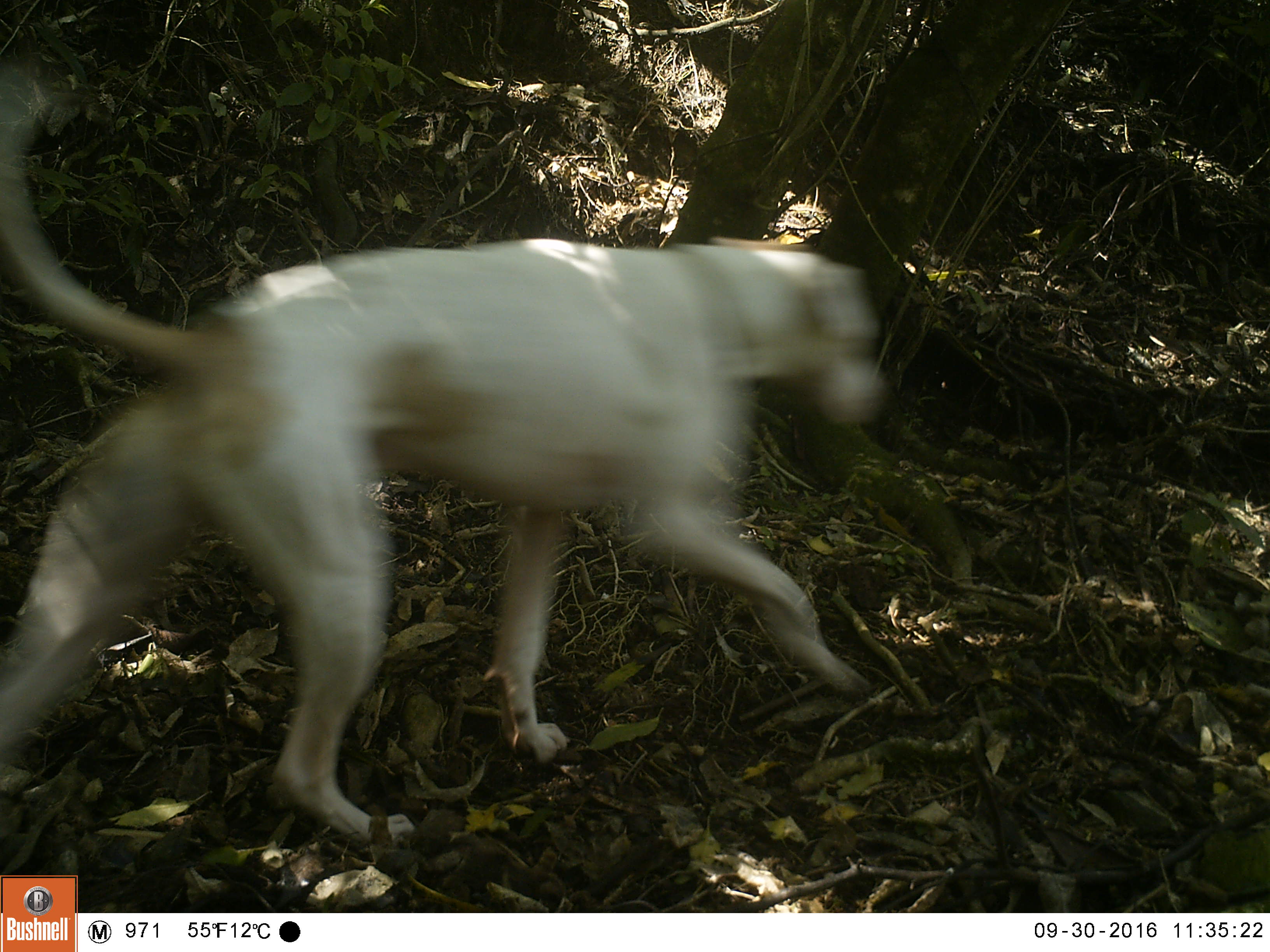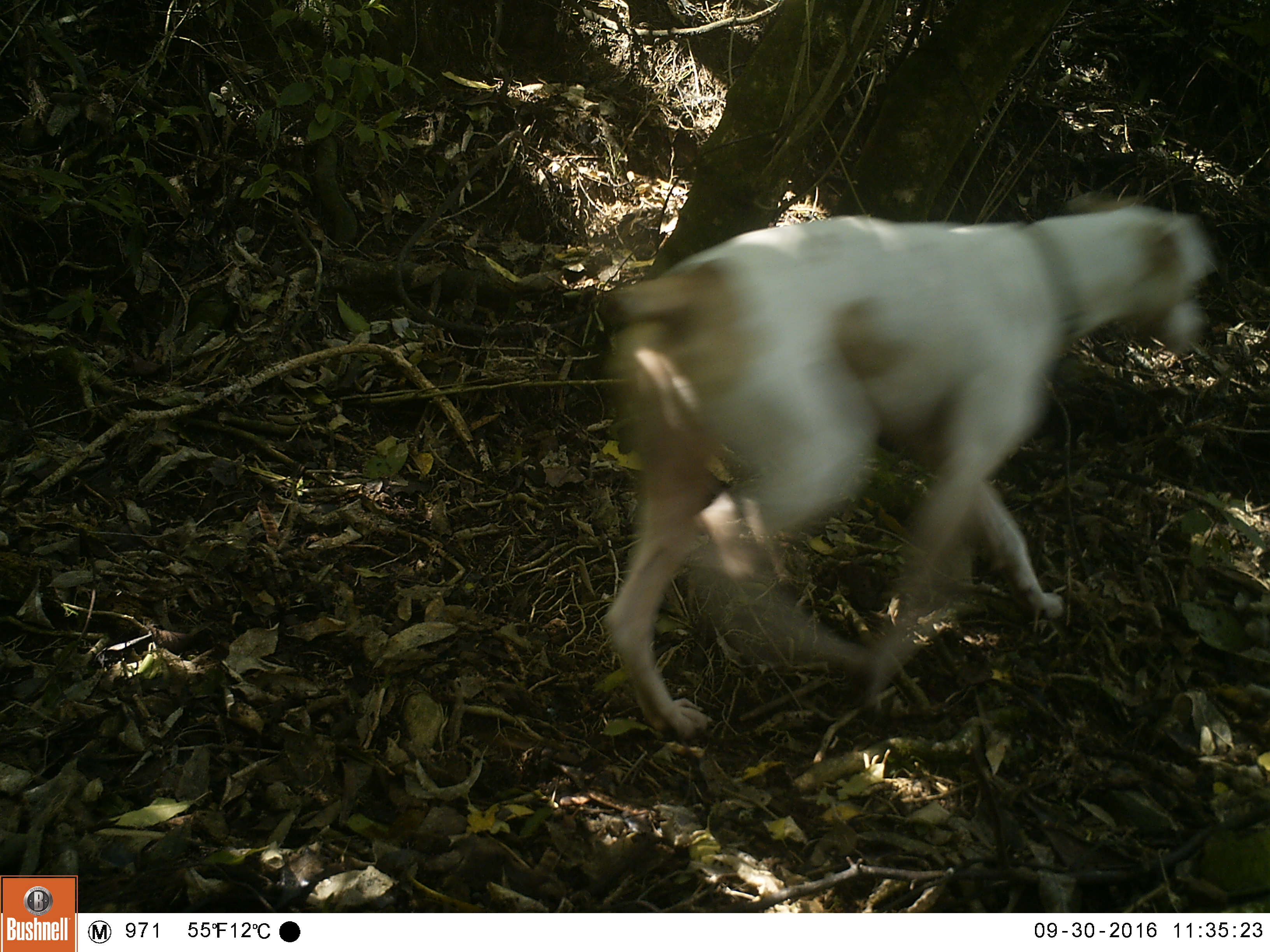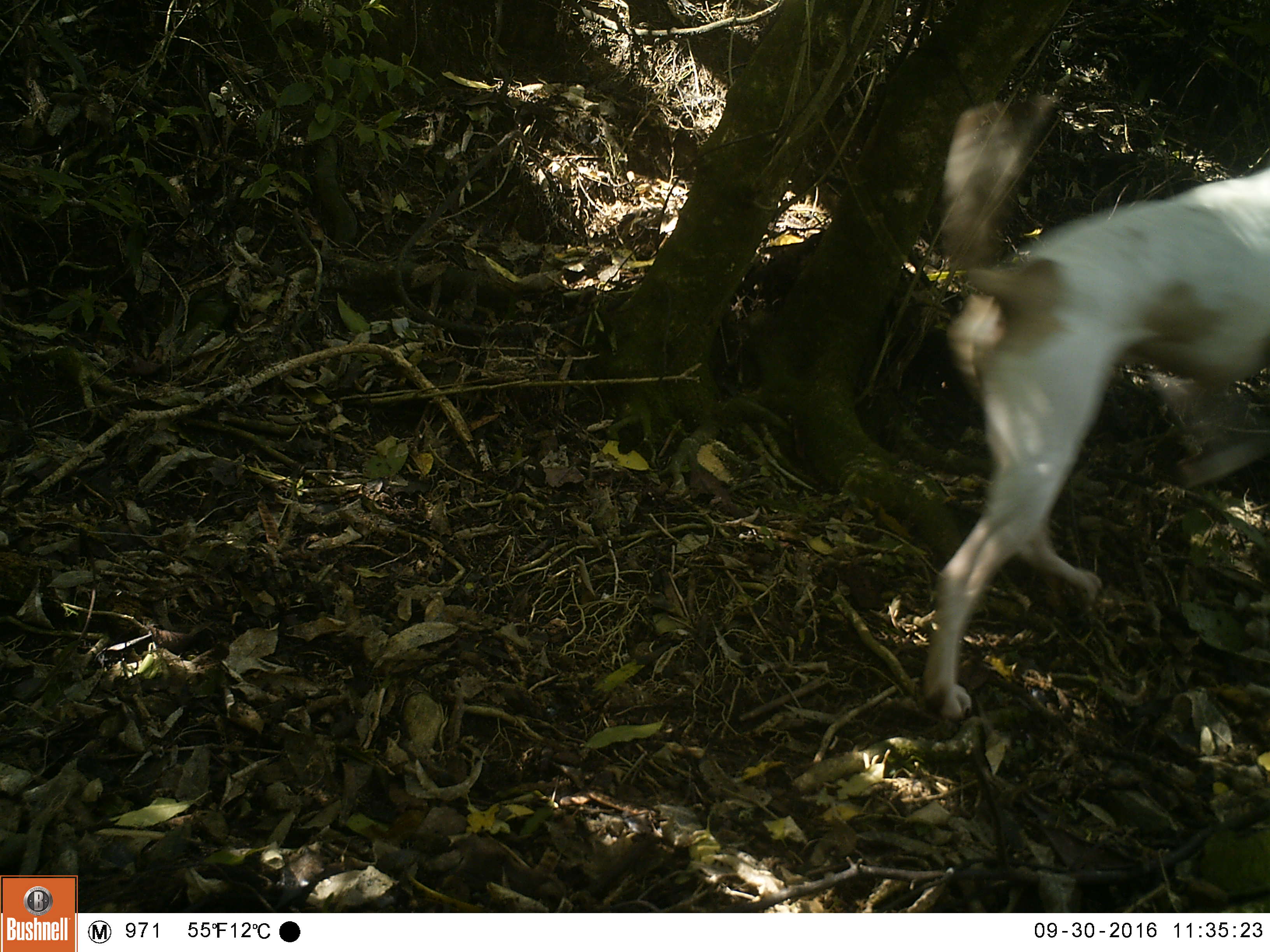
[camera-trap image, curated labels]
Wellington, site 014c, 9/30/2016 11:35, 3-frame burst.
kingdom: Animalia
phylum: Chordata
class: Mammalia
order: Carnivora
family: Canidae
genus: Canis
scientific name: Canis familiaris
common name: dog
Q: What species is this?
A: Dog (Canis familiaris).